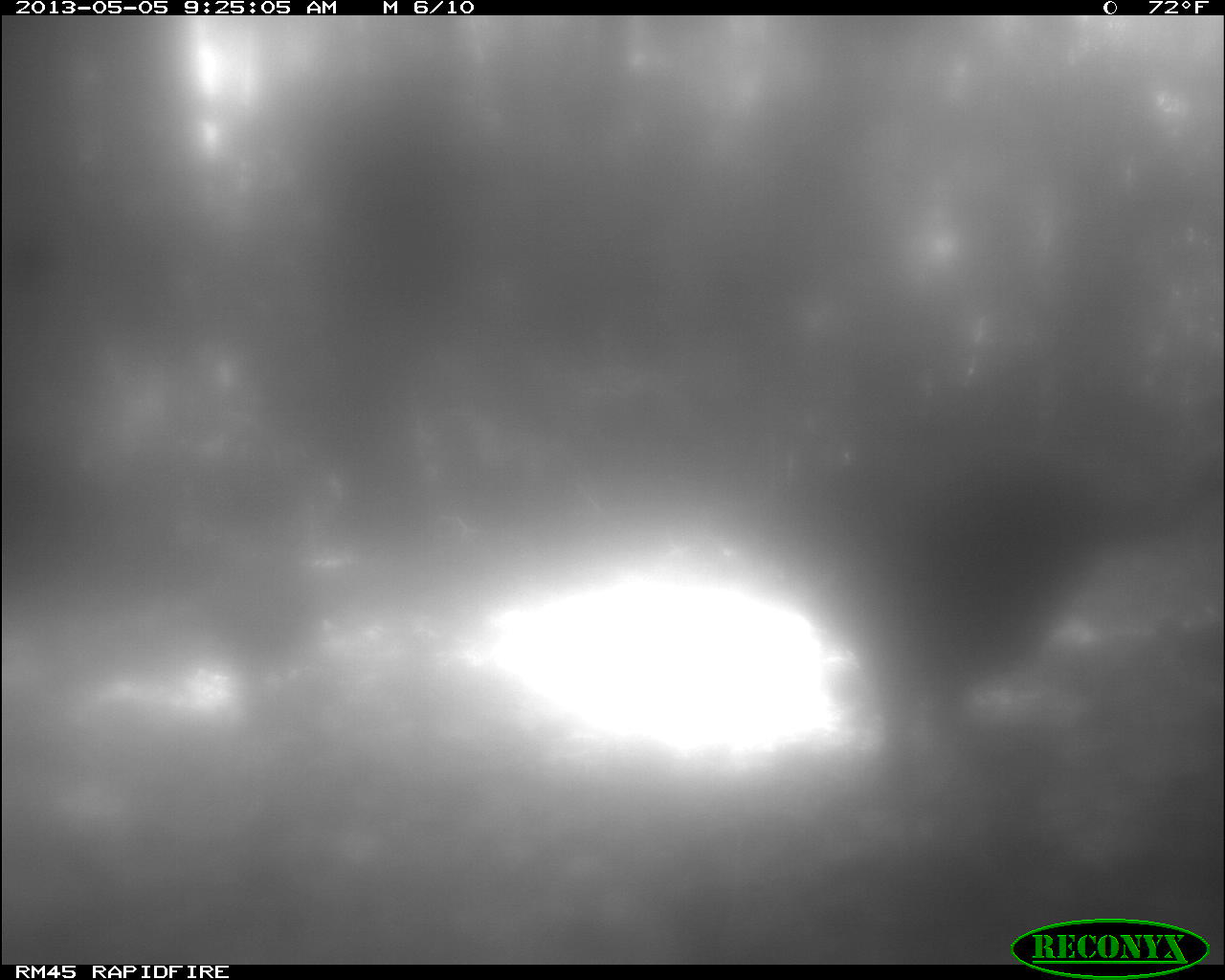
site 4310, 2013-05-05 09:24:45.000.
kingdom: Animalia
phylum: Chordata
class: Aves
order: Galliformes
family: Phasianidae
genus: Meleagris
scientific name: Meleagris ocellata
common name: ocellated turkey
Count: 2.